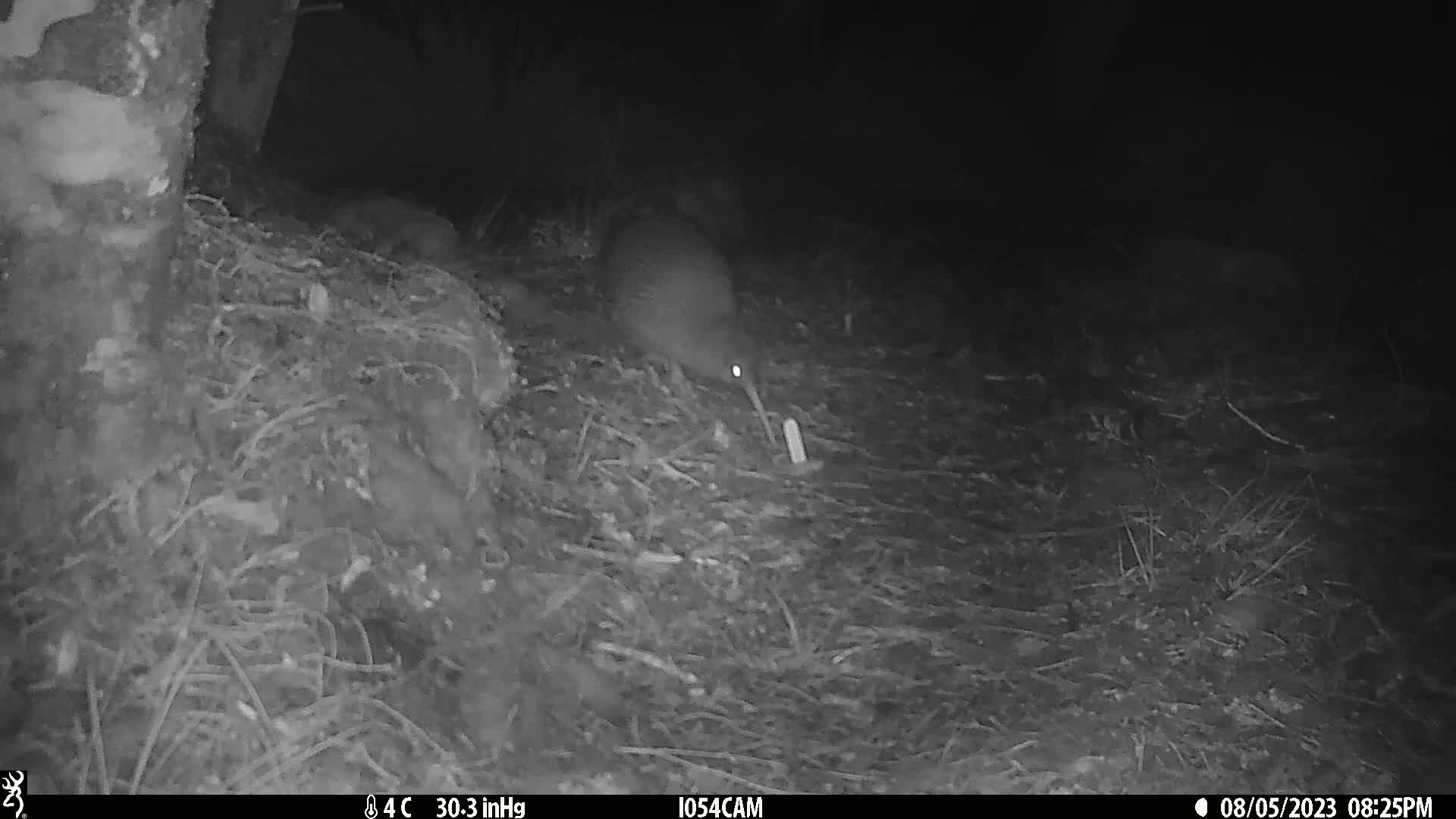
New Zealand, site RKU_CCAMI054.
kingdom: Animalia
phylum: Chordata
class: Aves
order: Apterygiformes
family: Apterygidae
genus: Apteryx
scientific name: Apteryx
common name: kiwi